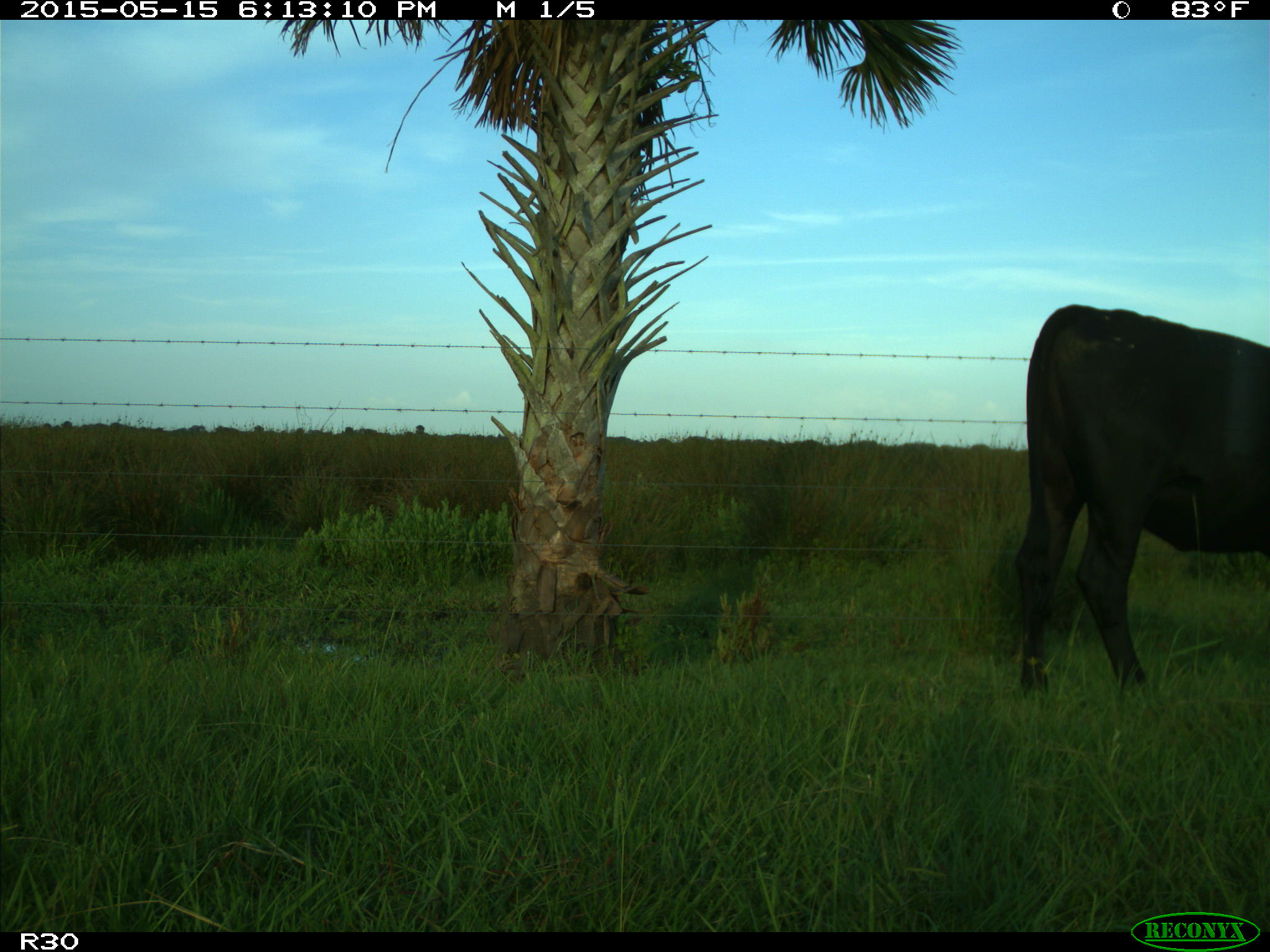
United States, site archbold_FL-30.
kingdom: Animalia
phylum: Chordata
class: Mammalia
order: Artiodactyla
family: Bovidae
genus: Bos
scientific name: Bos taurus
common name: domestic cow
Bos taurus (domestic cow).